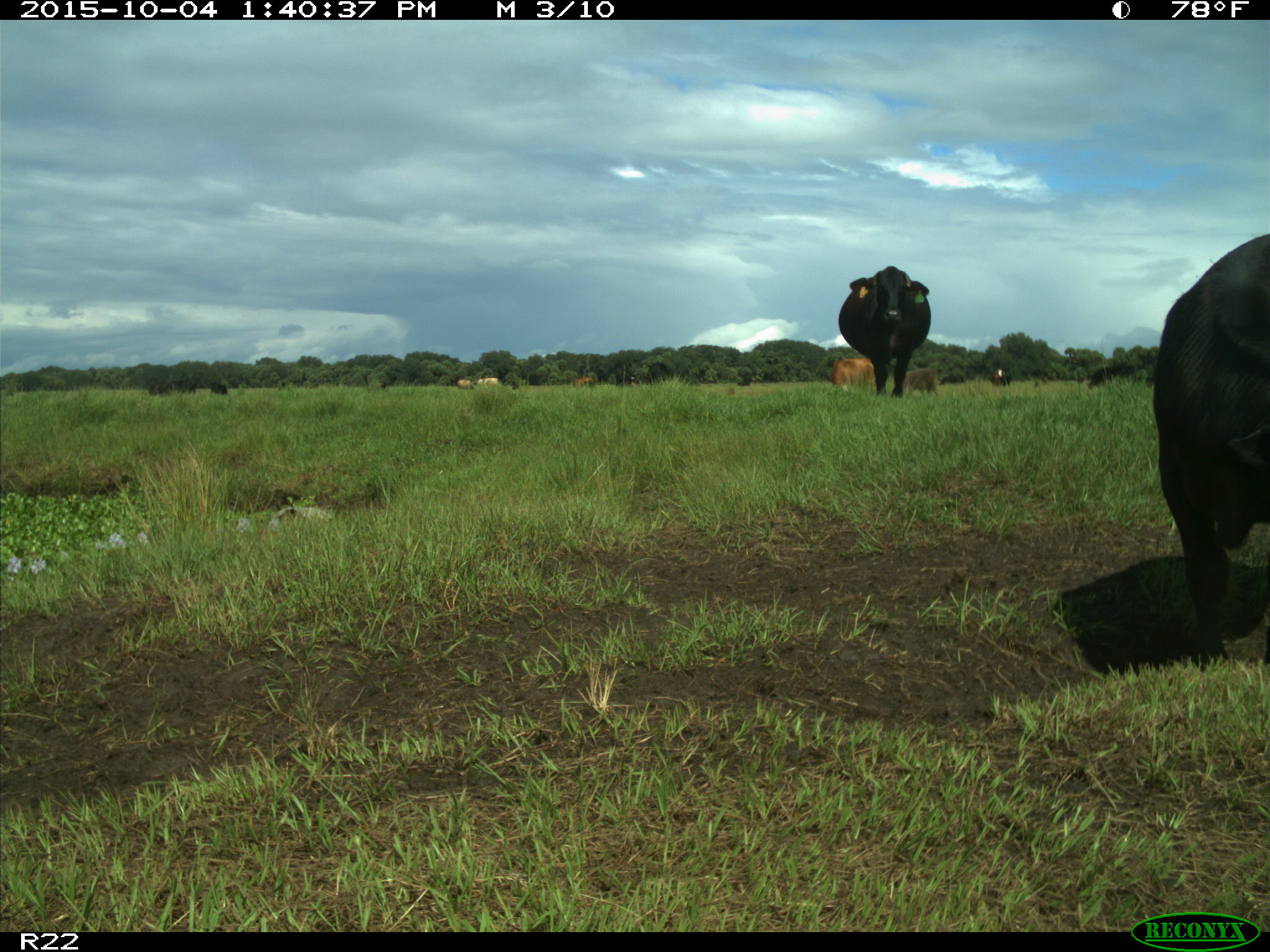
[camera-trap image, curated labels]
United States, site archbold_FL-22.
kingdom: Animalia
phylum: Chordata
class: Mammalia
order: Artiodactyla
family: Bovidae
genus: Bos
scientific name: Bos taurus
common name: domestic cow